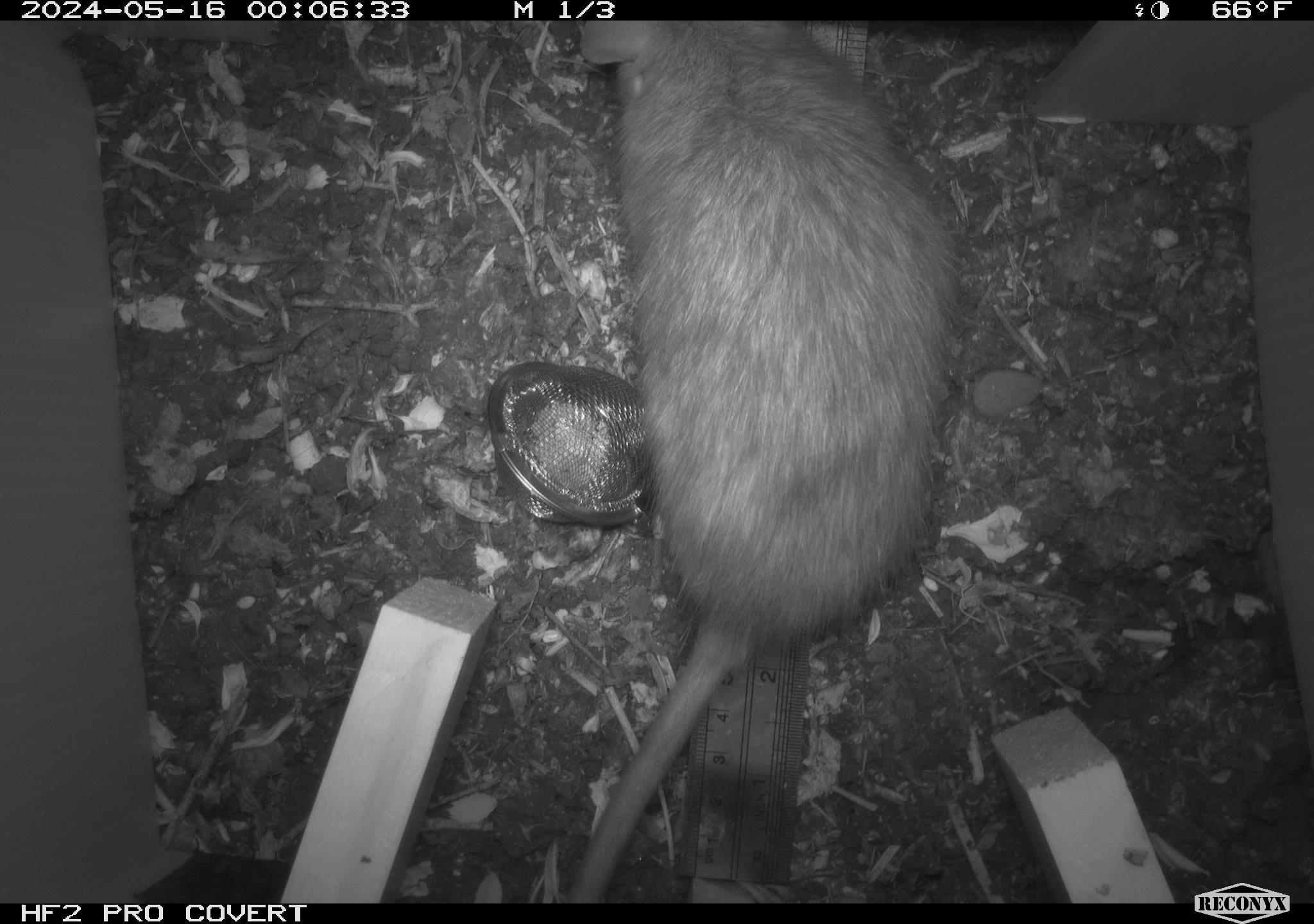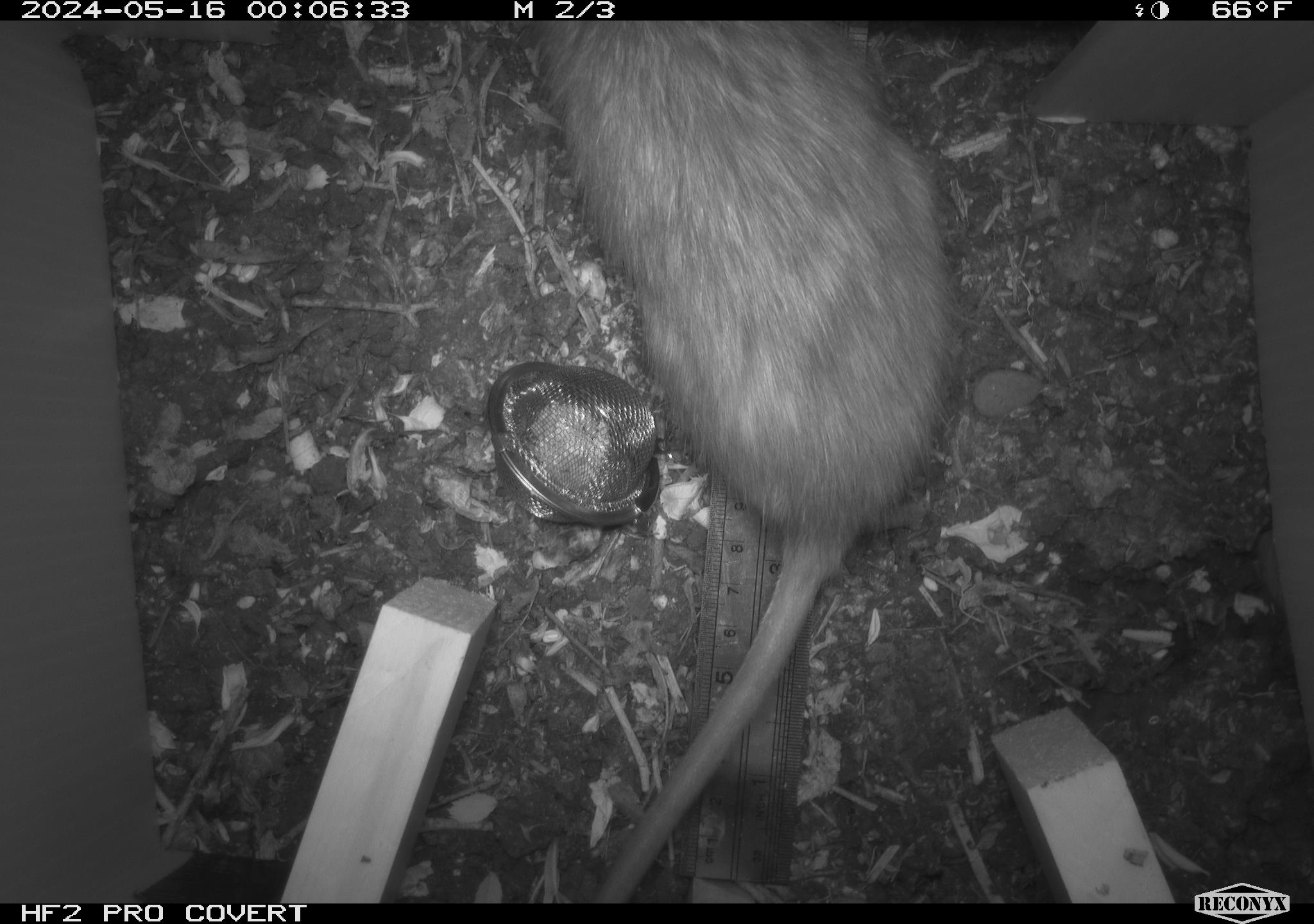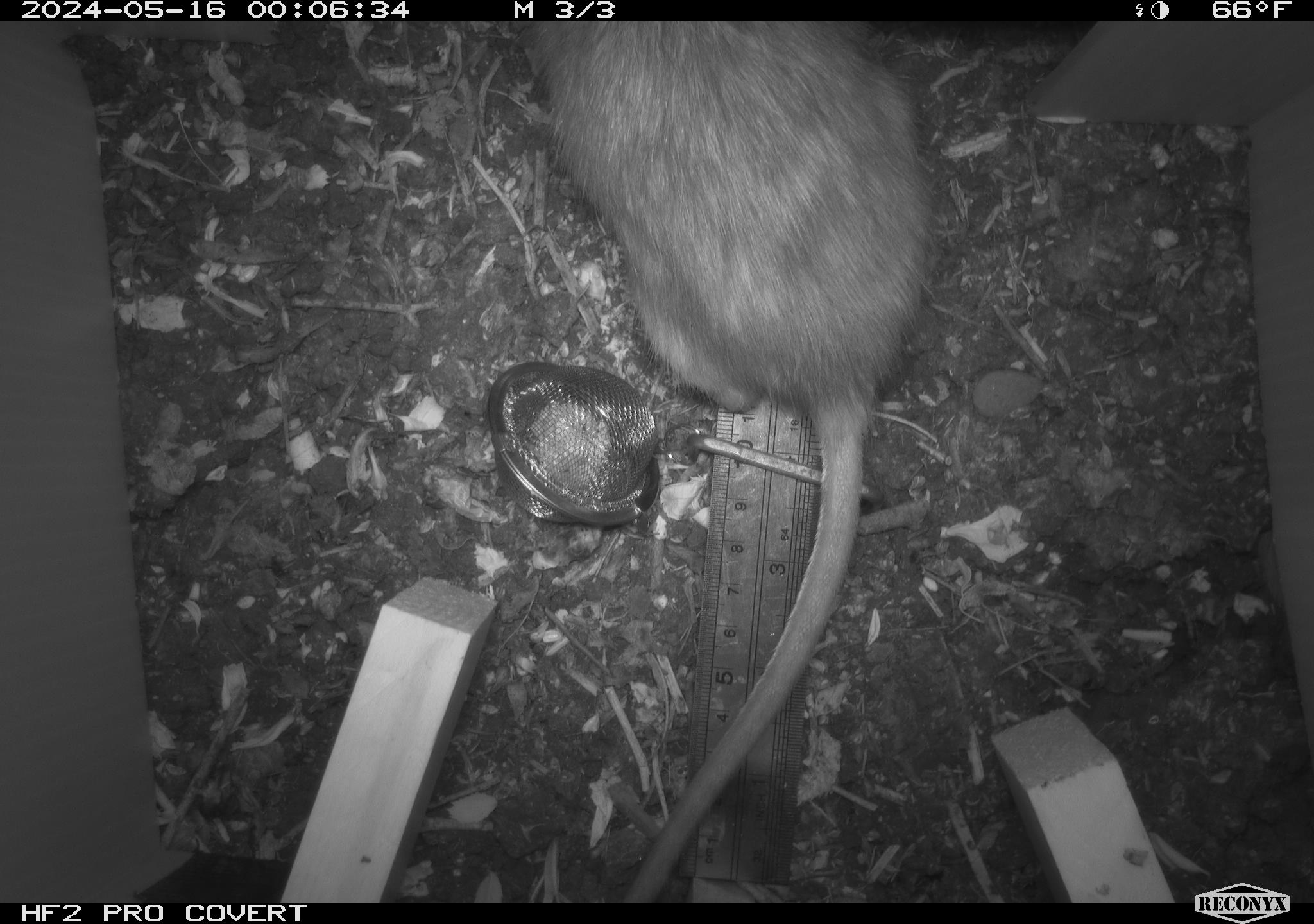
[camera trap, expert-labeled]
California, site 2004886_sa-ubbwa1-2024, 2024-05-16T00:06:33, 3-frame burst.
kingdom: Animalia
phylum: Chordata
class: Mammalia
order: Rodentia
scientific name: Rodentia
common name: woodrat or rat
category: woodrat or rat species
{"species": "woodrat or rat species (woodrat or rat) (Rodentia)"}